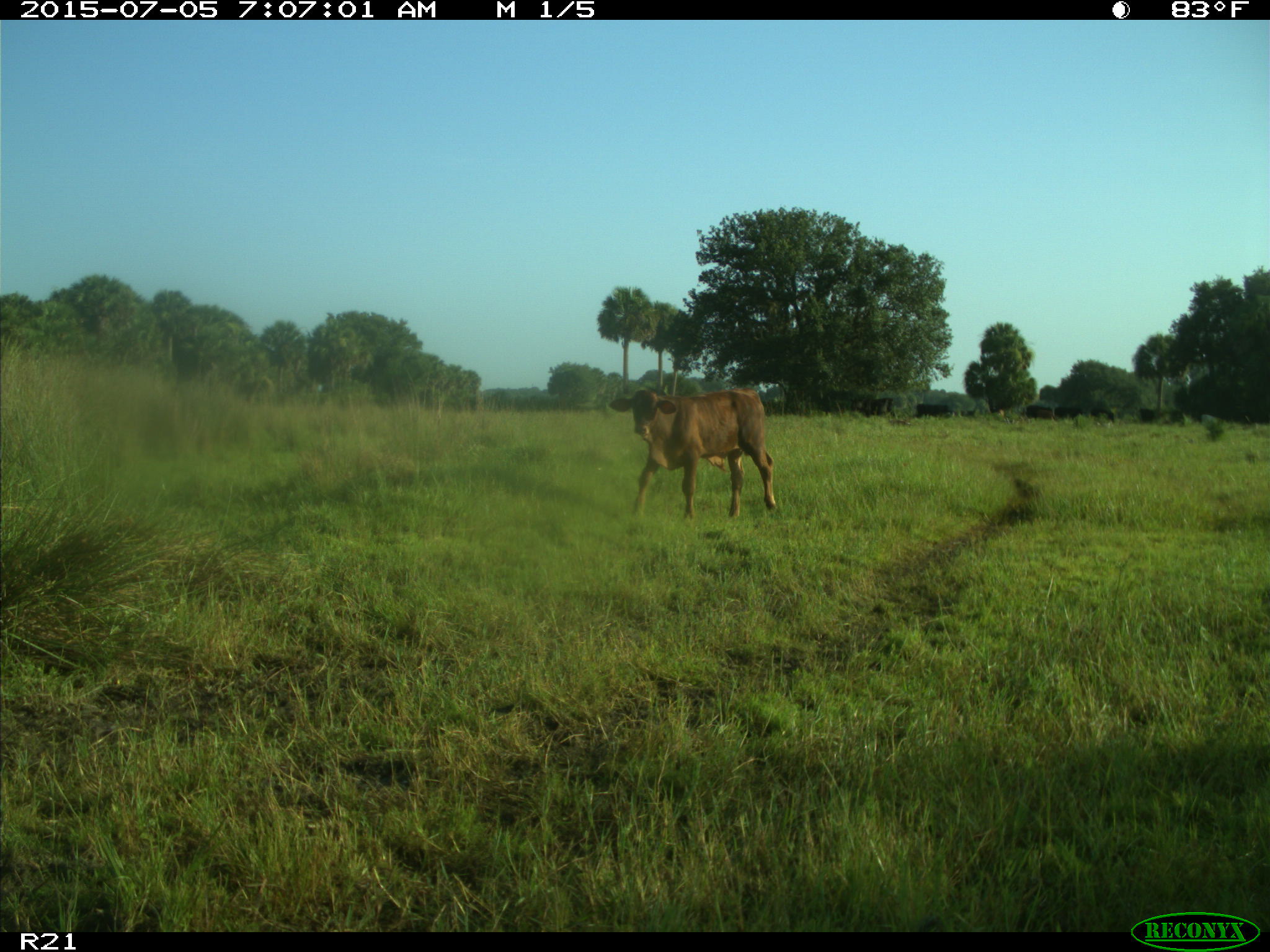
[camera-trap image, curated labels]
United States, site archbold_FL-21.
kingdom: Animalia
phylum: Chordata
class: Mammalia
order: Artiodactyla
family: Bovidae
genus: Bos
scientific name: Bos taurus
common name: domestic cow